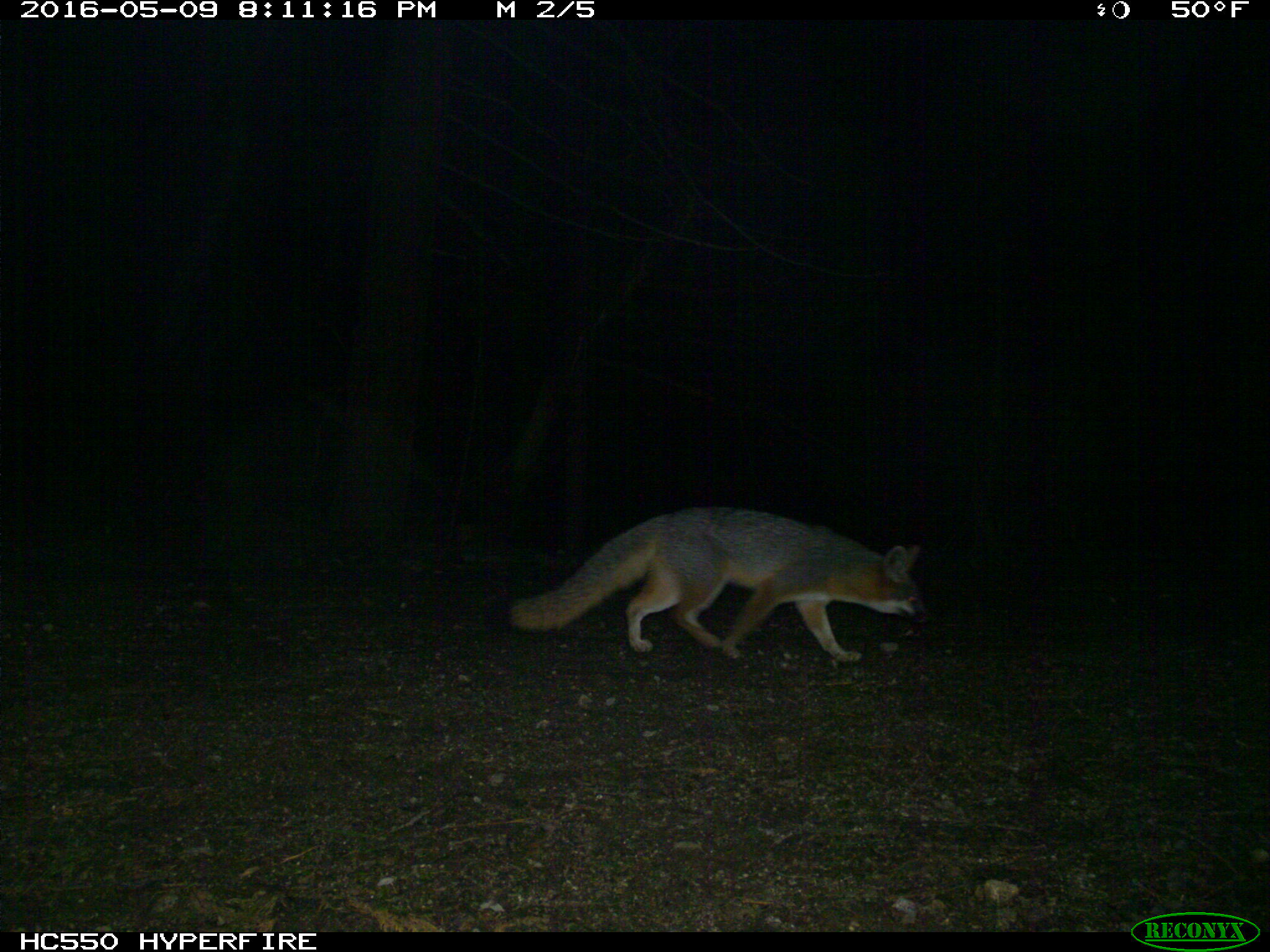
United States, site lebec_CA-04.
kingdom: Animalia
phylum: Chordata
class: Mammalia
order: Carnivora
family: Canidae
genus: Urocyon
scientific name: Urocyon cinereoargenteus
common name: gray fox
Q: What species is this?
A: Urocyon cinereoargenteus (gray fox).